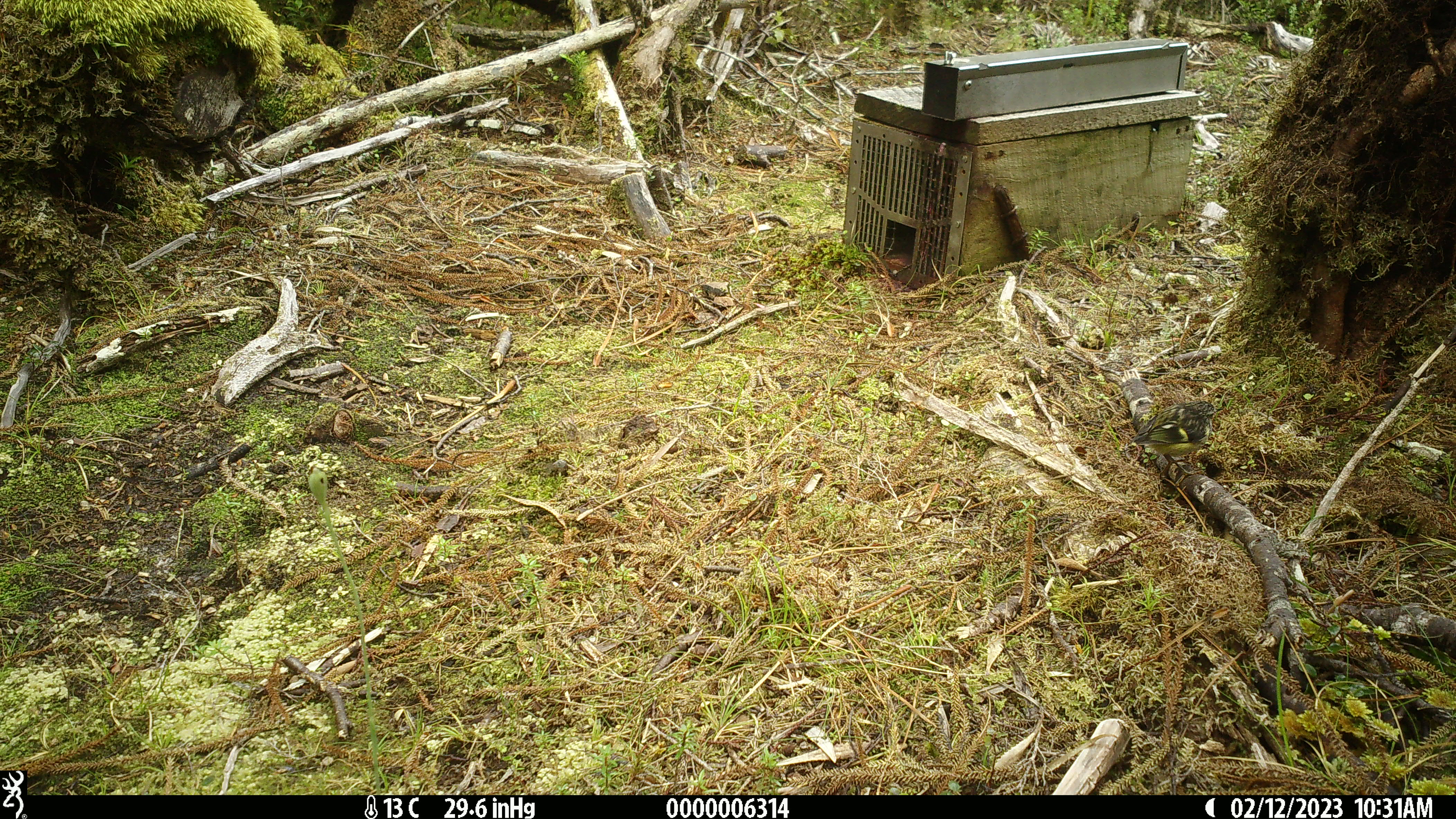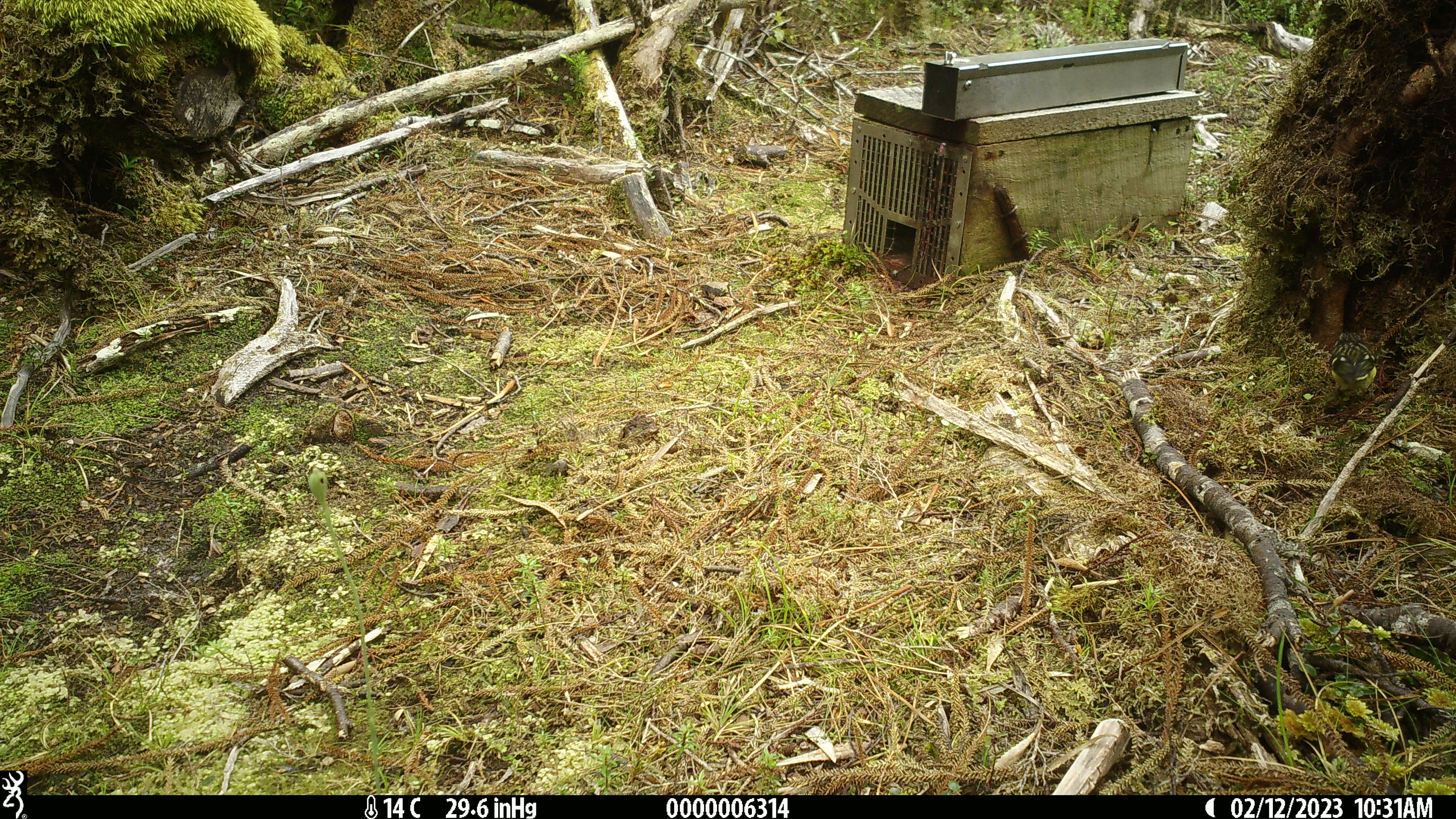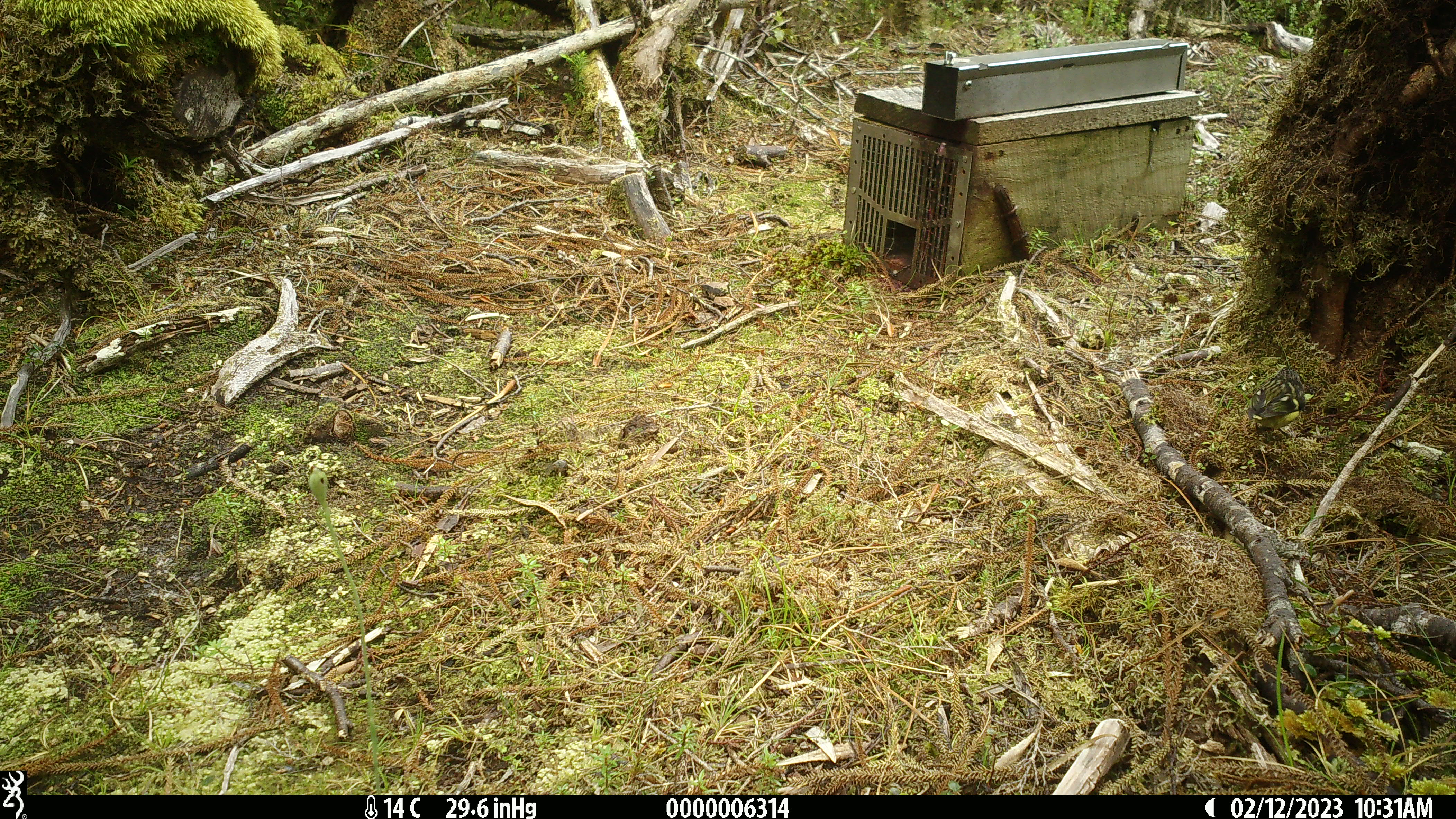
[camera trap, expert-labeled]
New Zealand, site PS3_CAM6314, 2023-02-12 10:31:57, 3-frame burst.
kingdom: Animalia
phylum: Chordata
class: Aves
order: Passeriformes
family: Acanthisittidae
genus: Acanthisitta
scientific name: Acanthisitta chloris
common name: rifleman